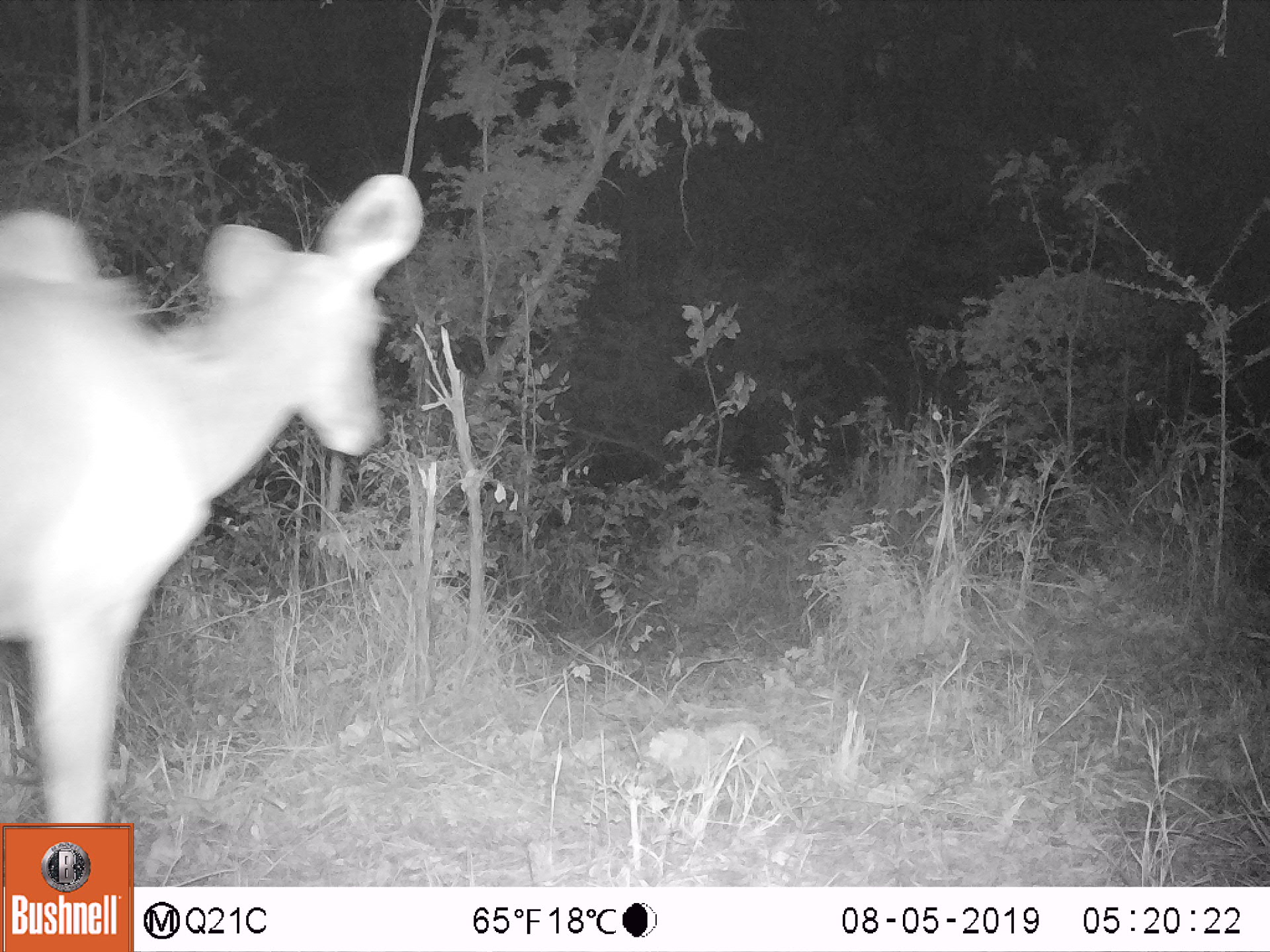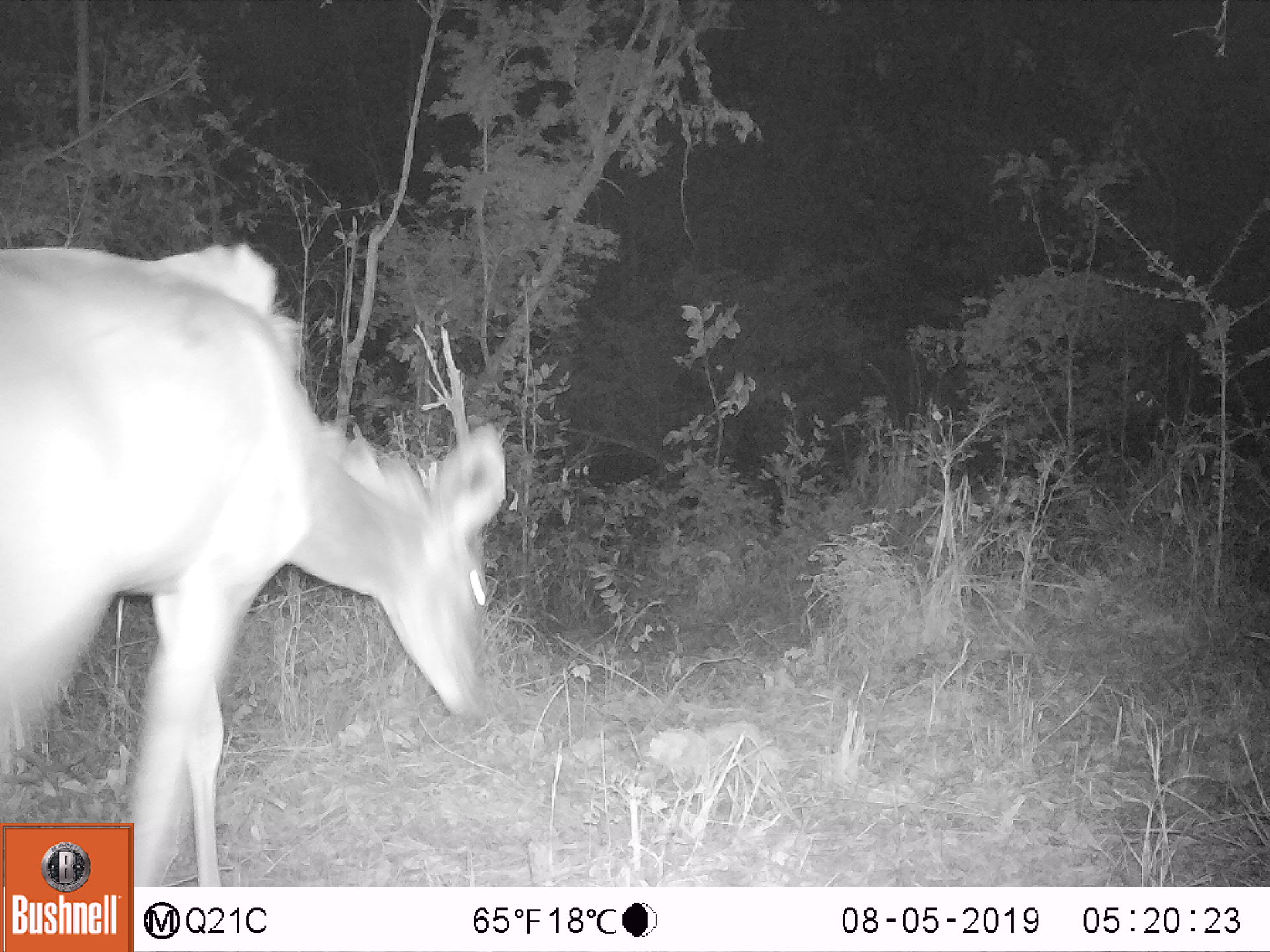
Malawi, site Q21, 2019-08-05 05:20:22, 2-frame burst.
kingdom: Animalia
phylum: Chordata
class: Mammalia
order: Artiodactyla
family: Bovidae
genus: Tragelaphus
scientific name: Tragelaphus strepsiceros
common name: greater kudu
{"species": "greater kudu (Tragelaphus strepsiceros)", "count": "1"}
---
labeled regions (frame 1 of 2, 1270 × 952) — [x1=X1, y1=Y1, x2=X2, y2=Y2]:
greater kudu: [x1=0, y1=156, x2=435, y2=818]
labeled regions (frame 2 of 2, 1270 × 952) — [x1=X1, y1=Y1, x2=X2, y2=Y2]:
greater kudu: [x1=5, y1=222, x2=514, y2=814]